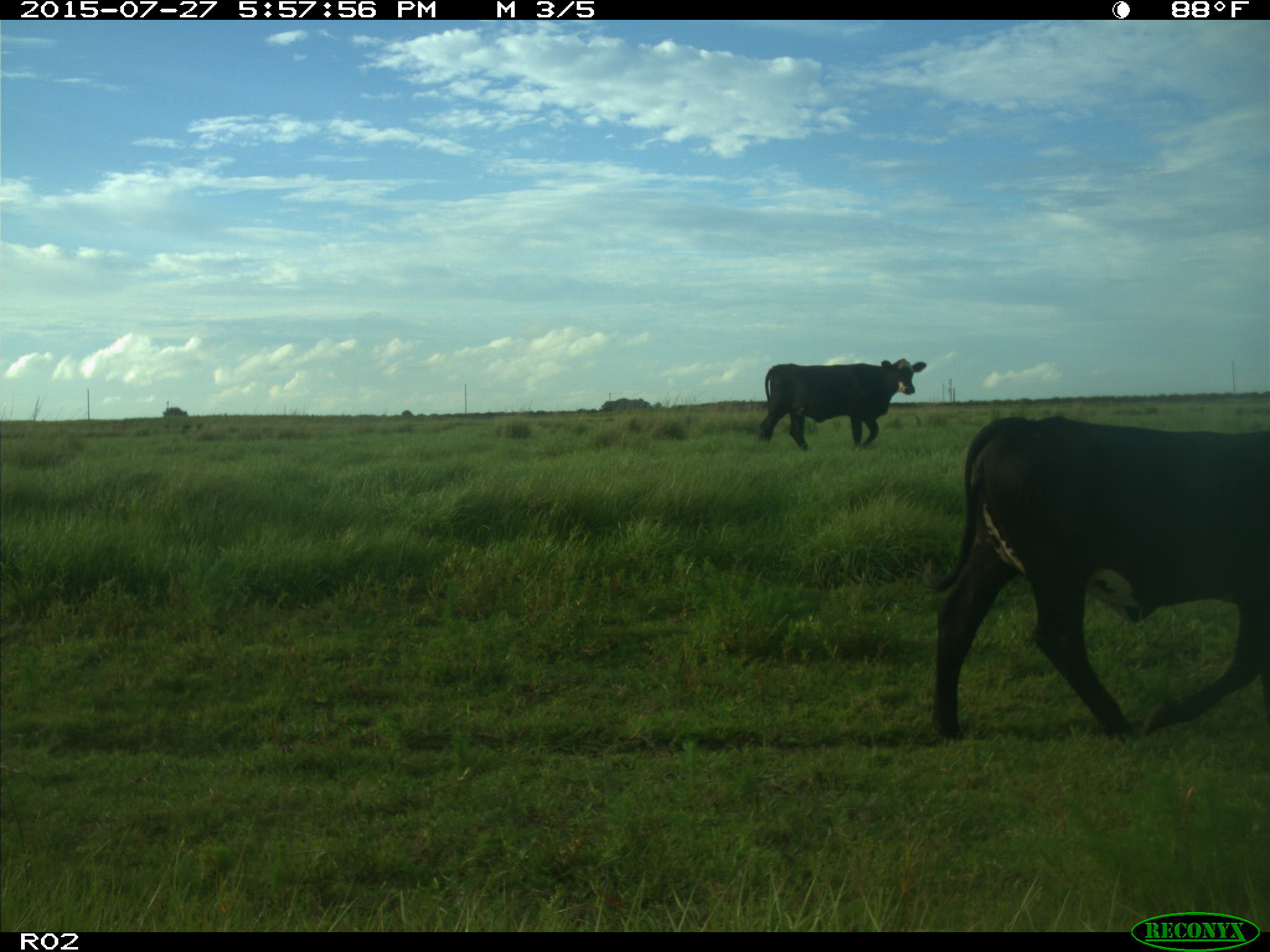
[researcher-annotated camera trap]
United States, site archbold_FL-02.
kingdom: Animalia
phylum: Chordata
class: Mammalia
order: Artiodactyla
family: Bovidae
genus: Bos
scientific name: Bos taurus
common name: domestic cow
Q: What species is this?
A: Bos taurus (domestic cow).